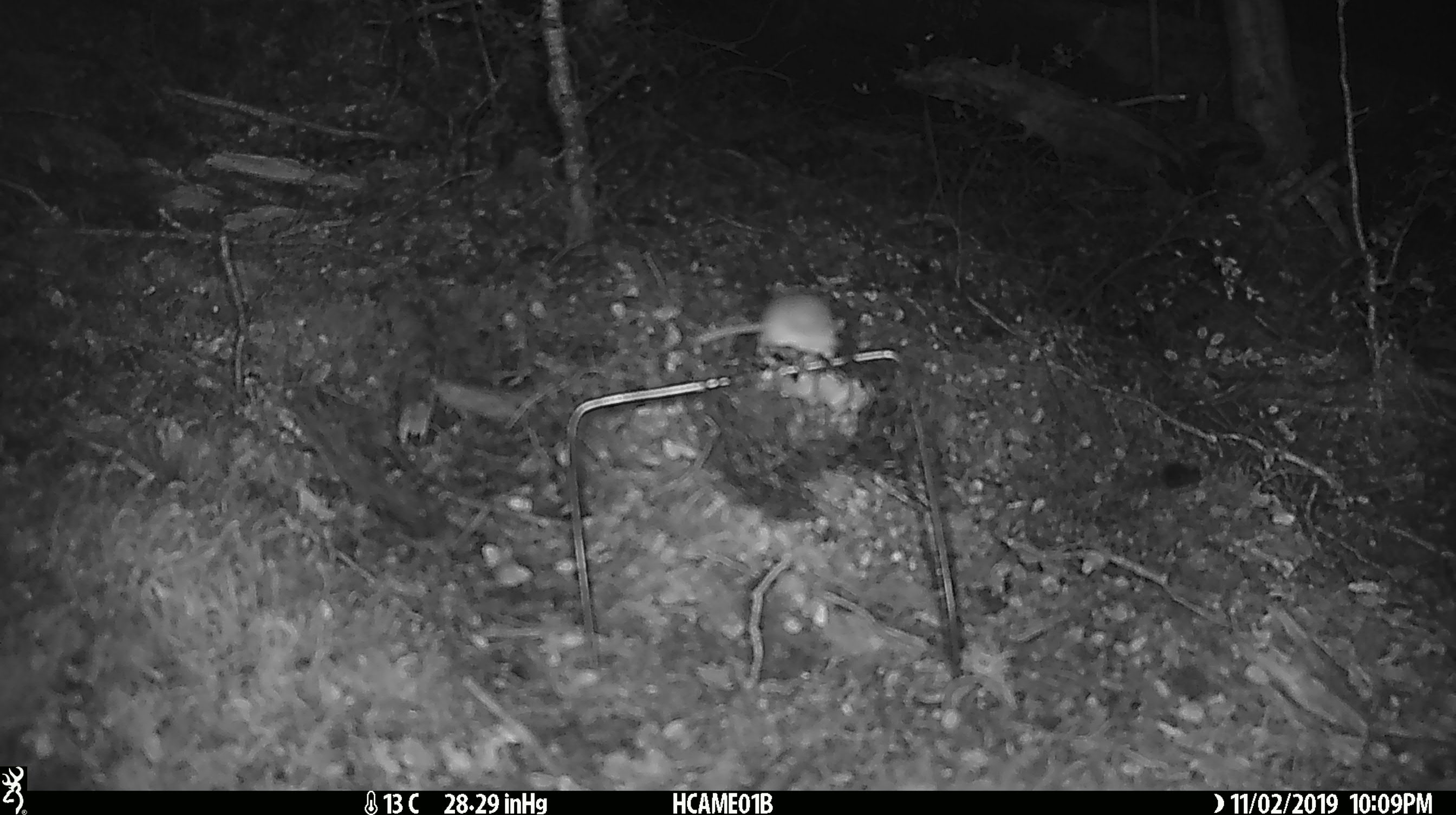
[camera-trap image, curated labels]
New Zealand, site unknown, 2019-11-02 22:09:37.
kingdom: Animalia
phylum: Chordata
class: Mammalia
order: Rodentia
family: Muridae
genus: Mus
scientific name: Mus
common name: mouse